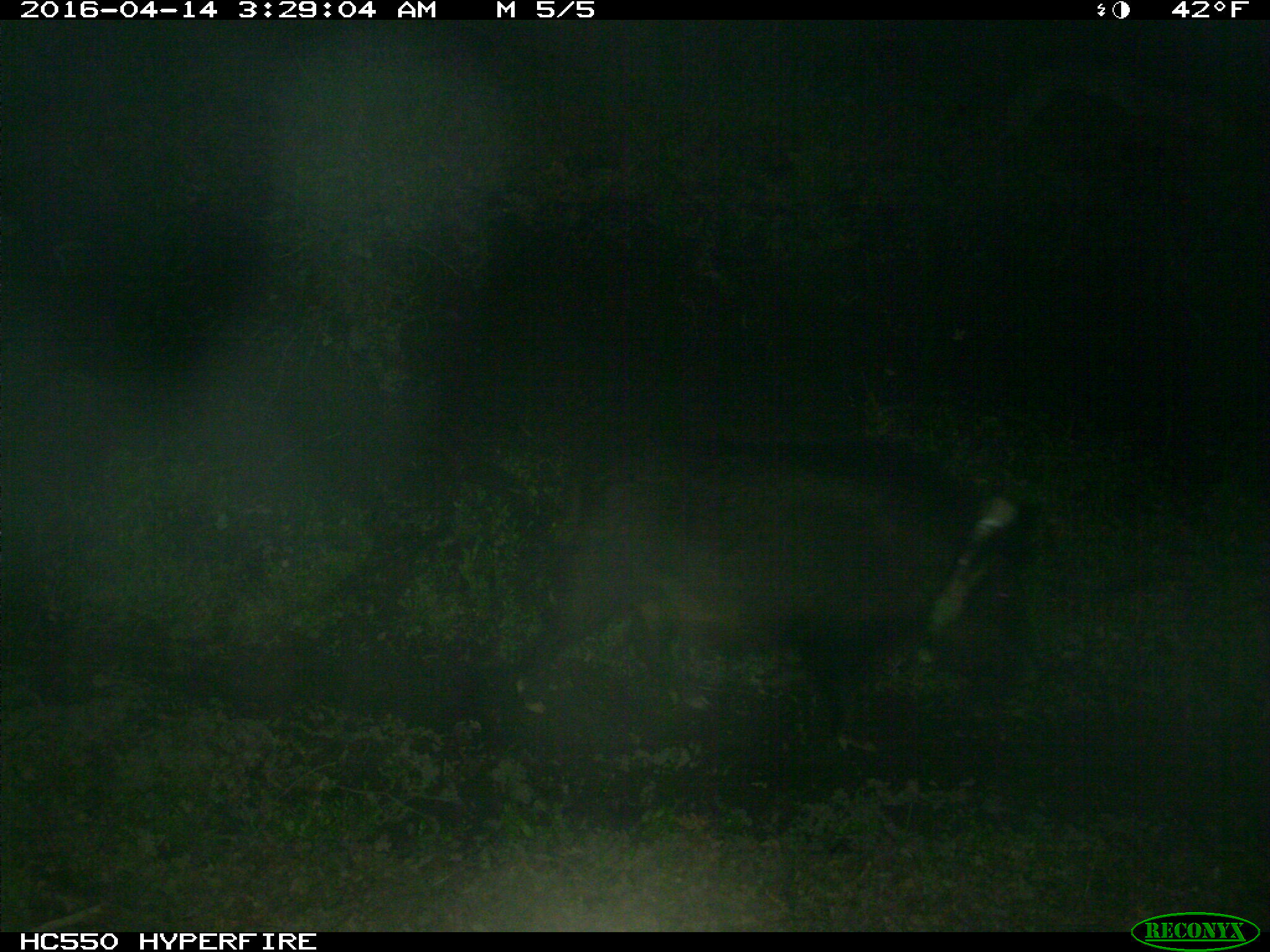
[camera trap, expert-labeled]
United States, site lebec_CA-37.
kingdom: Animalia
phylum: Chordata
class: Mammalia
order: Artiodactyla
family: Suidae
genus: Sus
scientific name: Sus scrofa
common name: wild boar